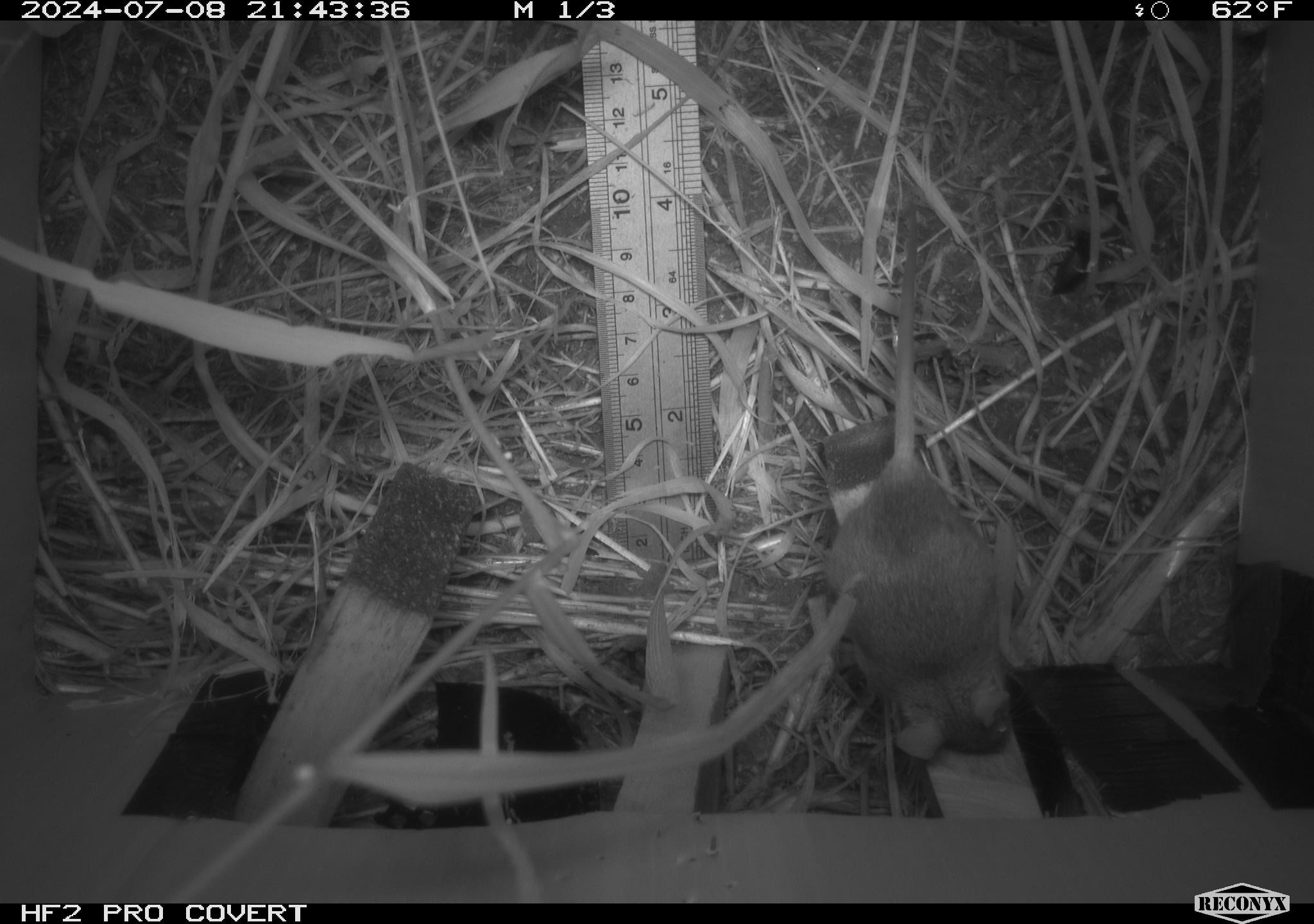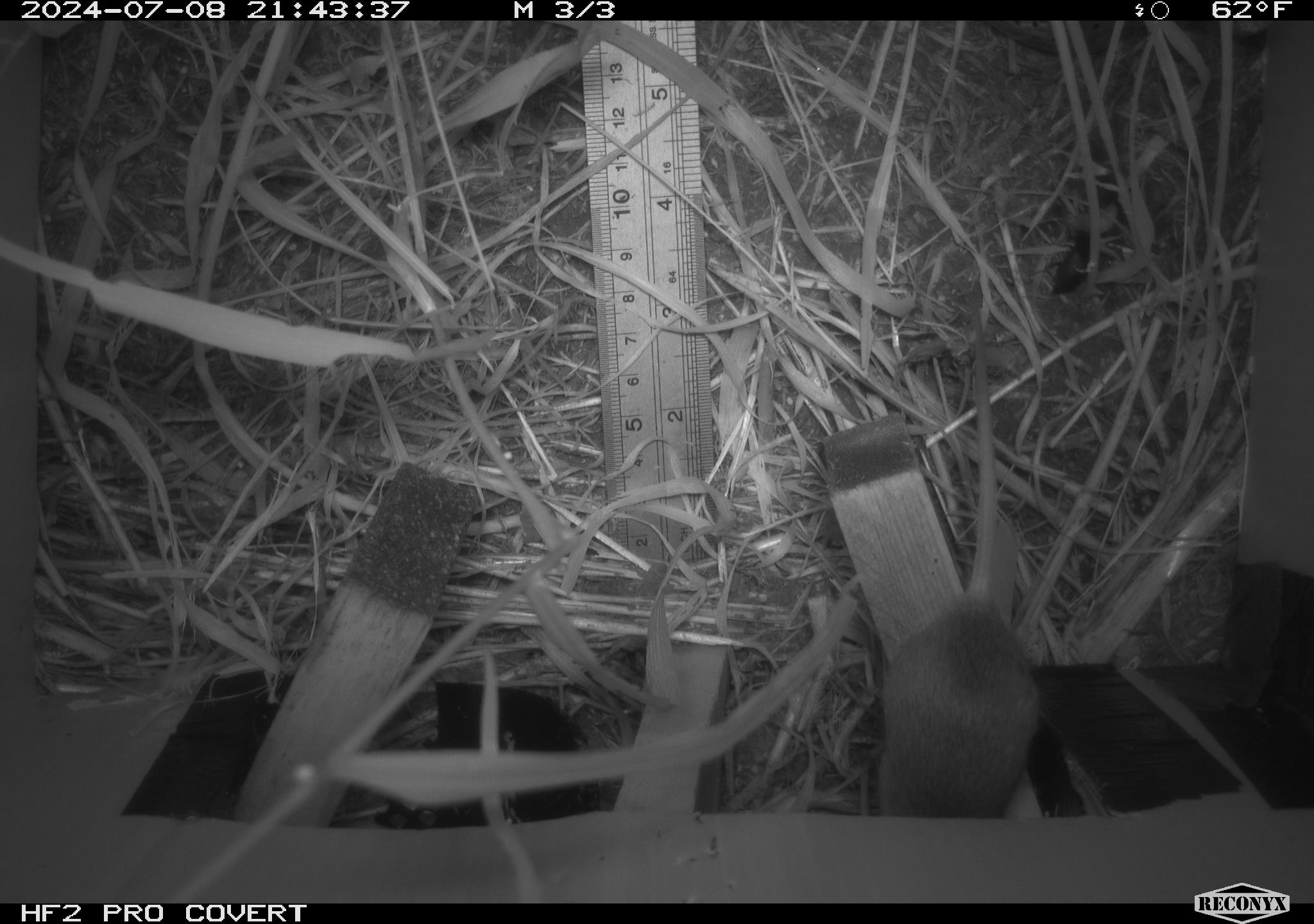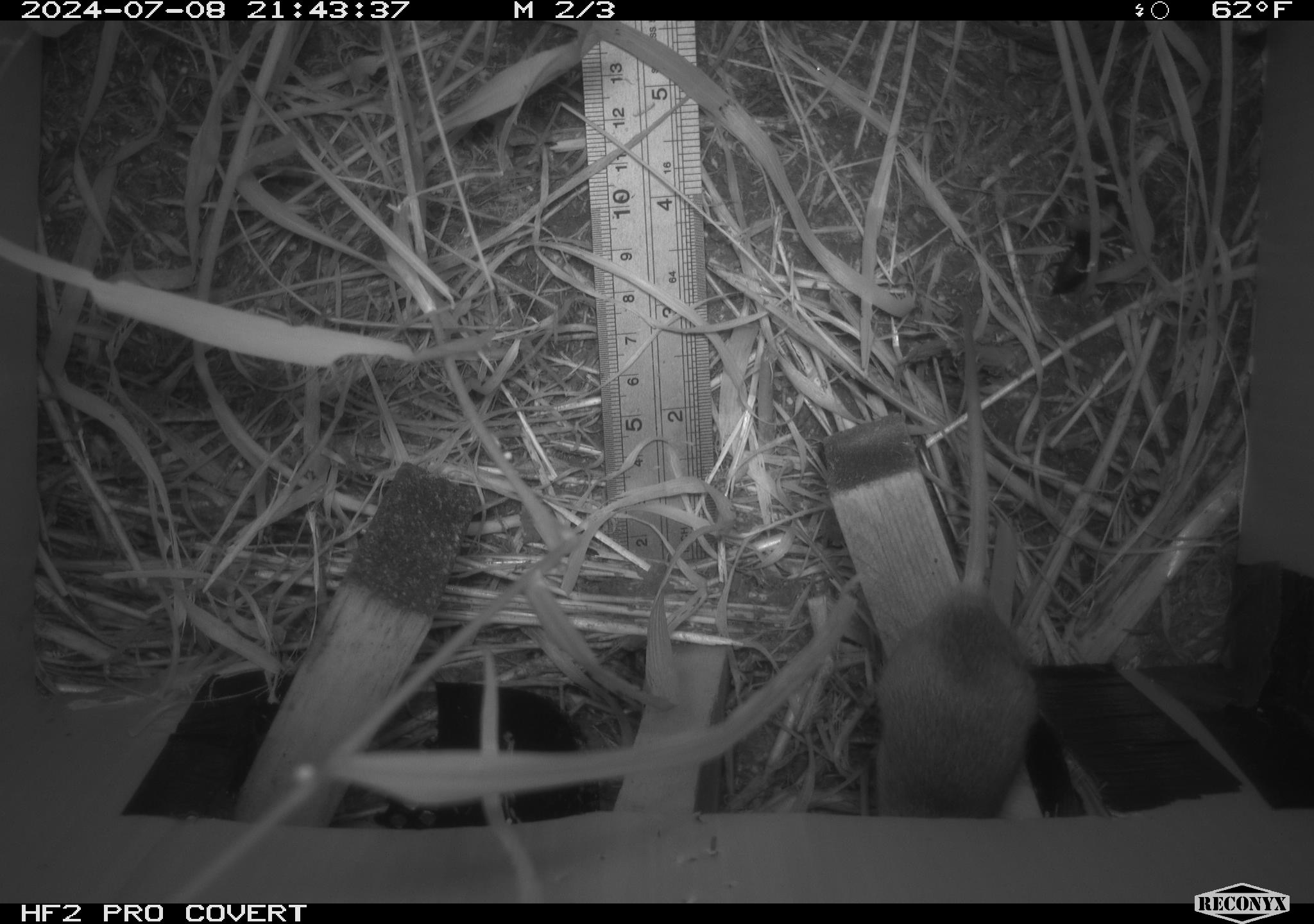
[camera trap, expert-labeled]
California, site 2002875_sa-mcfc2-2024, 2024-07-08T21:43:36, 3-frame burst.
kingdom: Animalia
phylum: Chordata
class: Mammalia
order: Rodentia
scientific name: Rodentia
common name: rodent